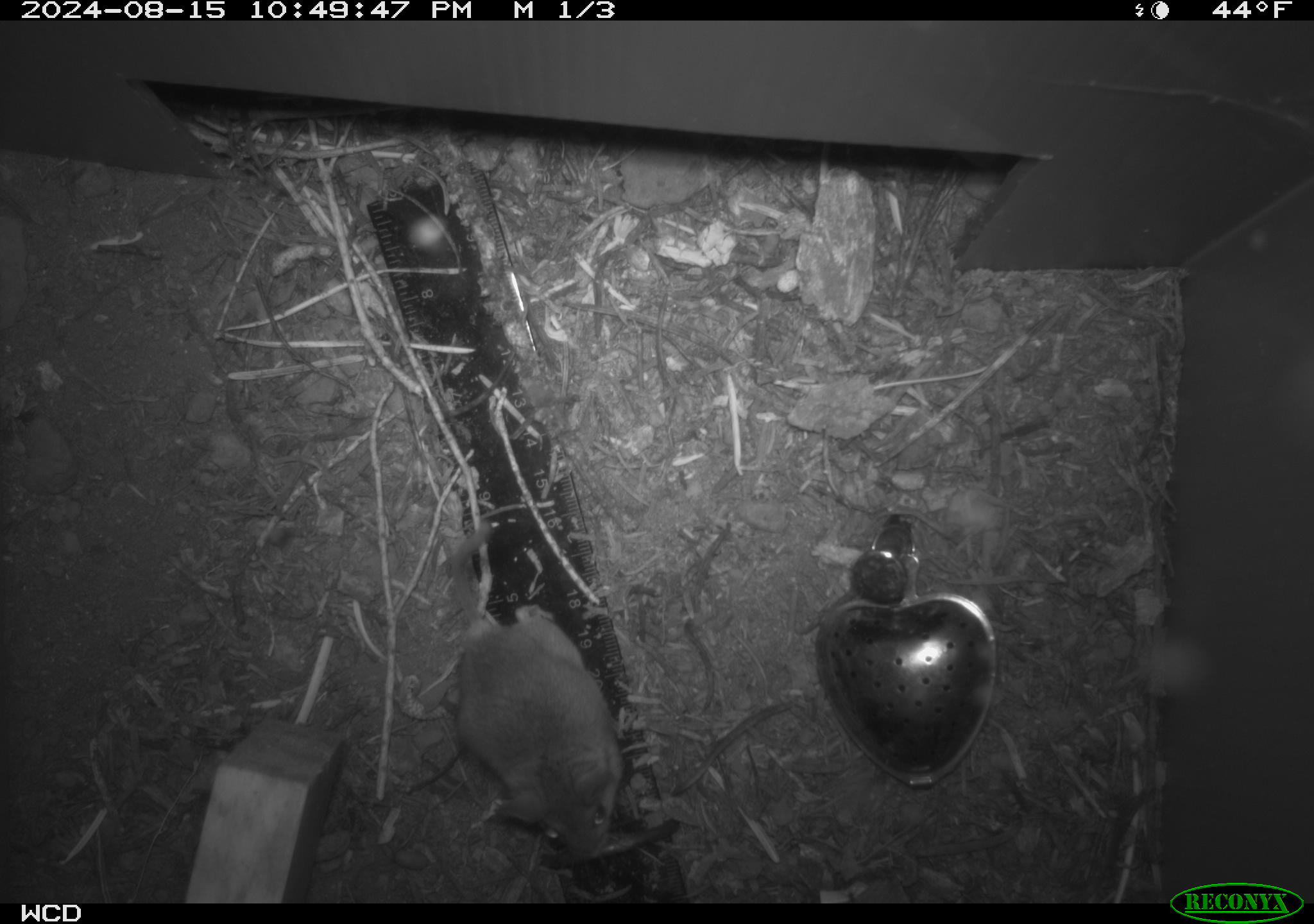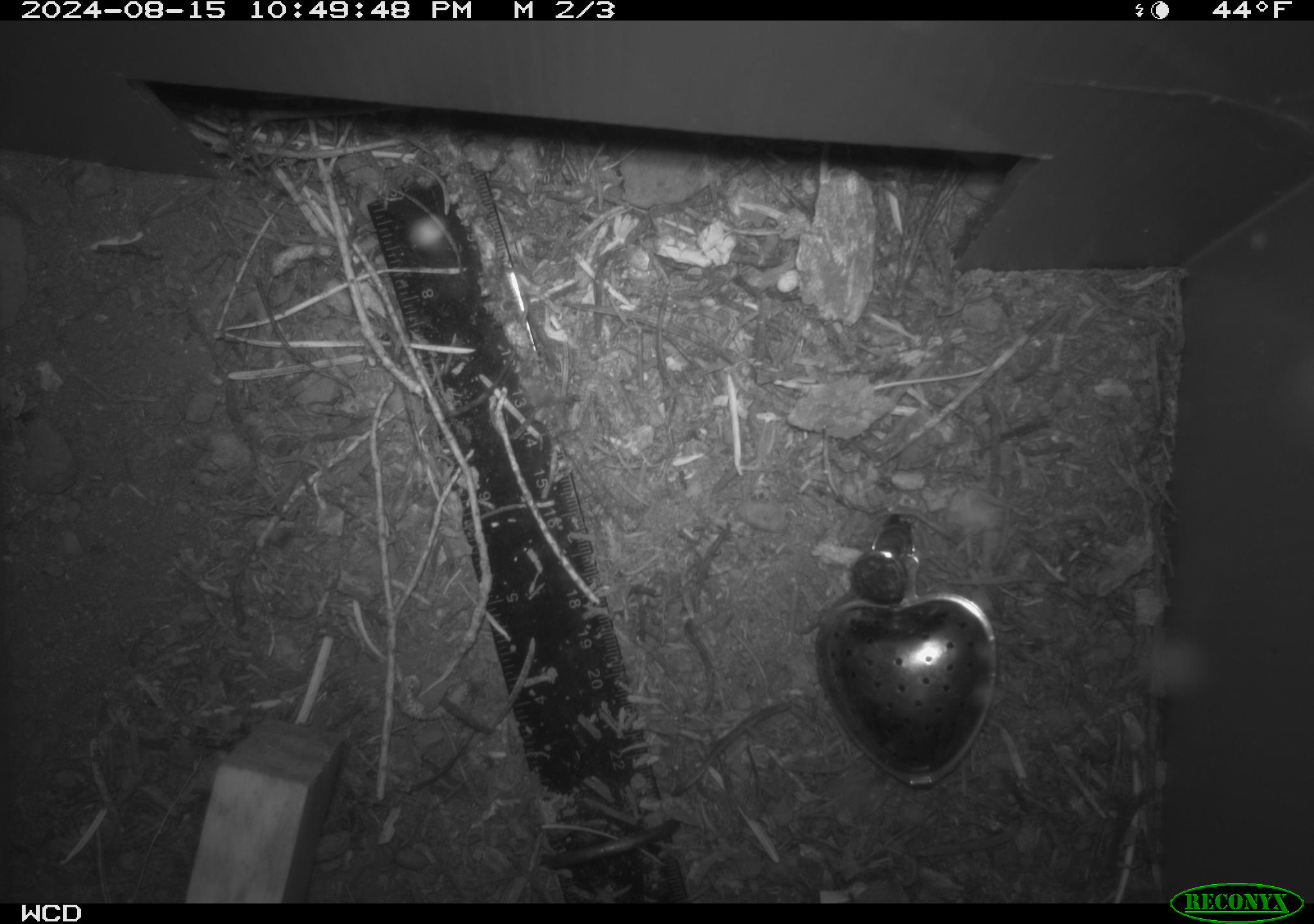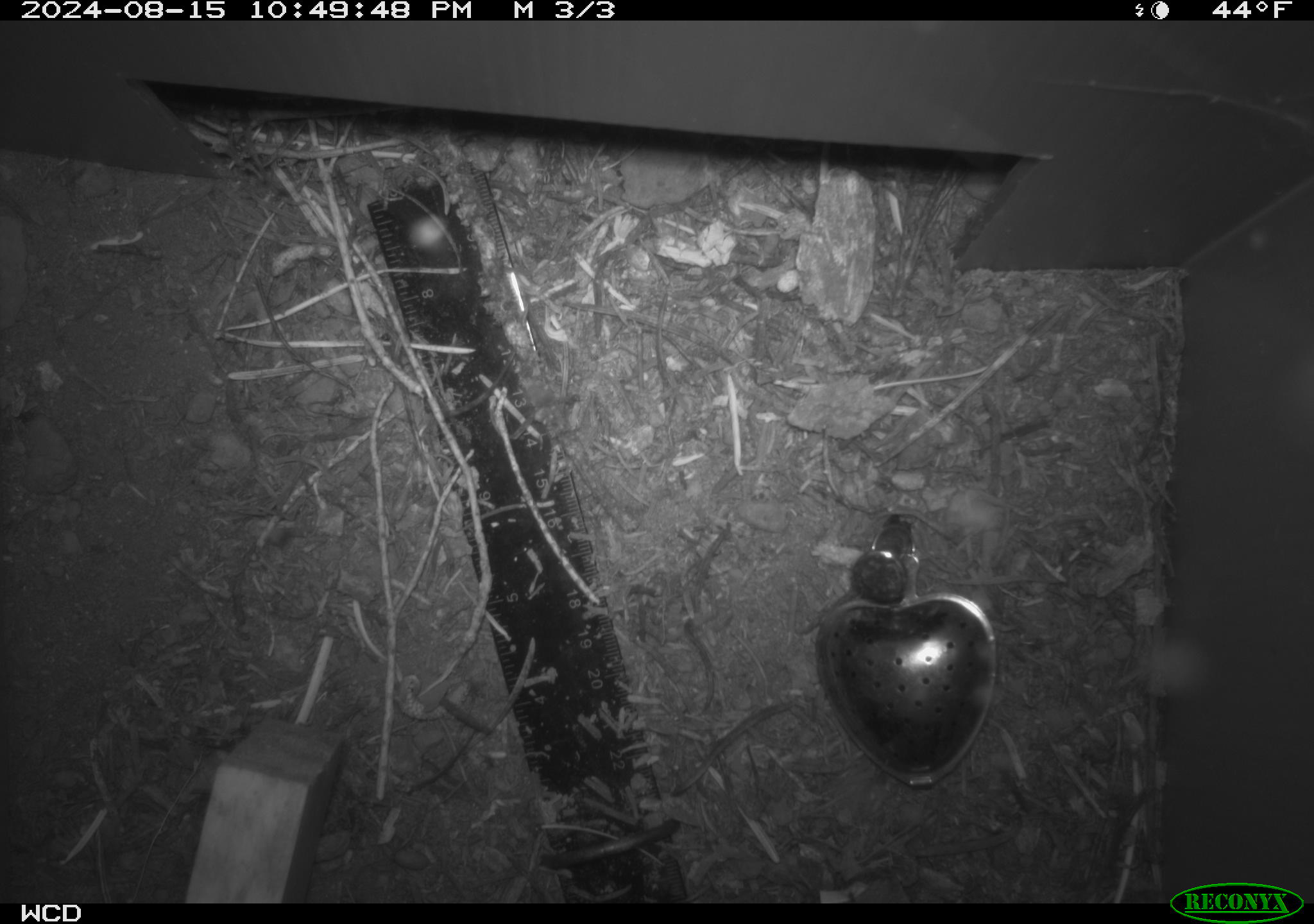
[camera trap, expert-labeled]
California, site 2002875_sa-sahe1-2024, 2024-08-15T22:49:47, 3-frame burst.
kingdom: Animalia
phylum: Chordata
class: Mammalia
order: Rodentia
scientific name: Rodentia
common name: mouse species